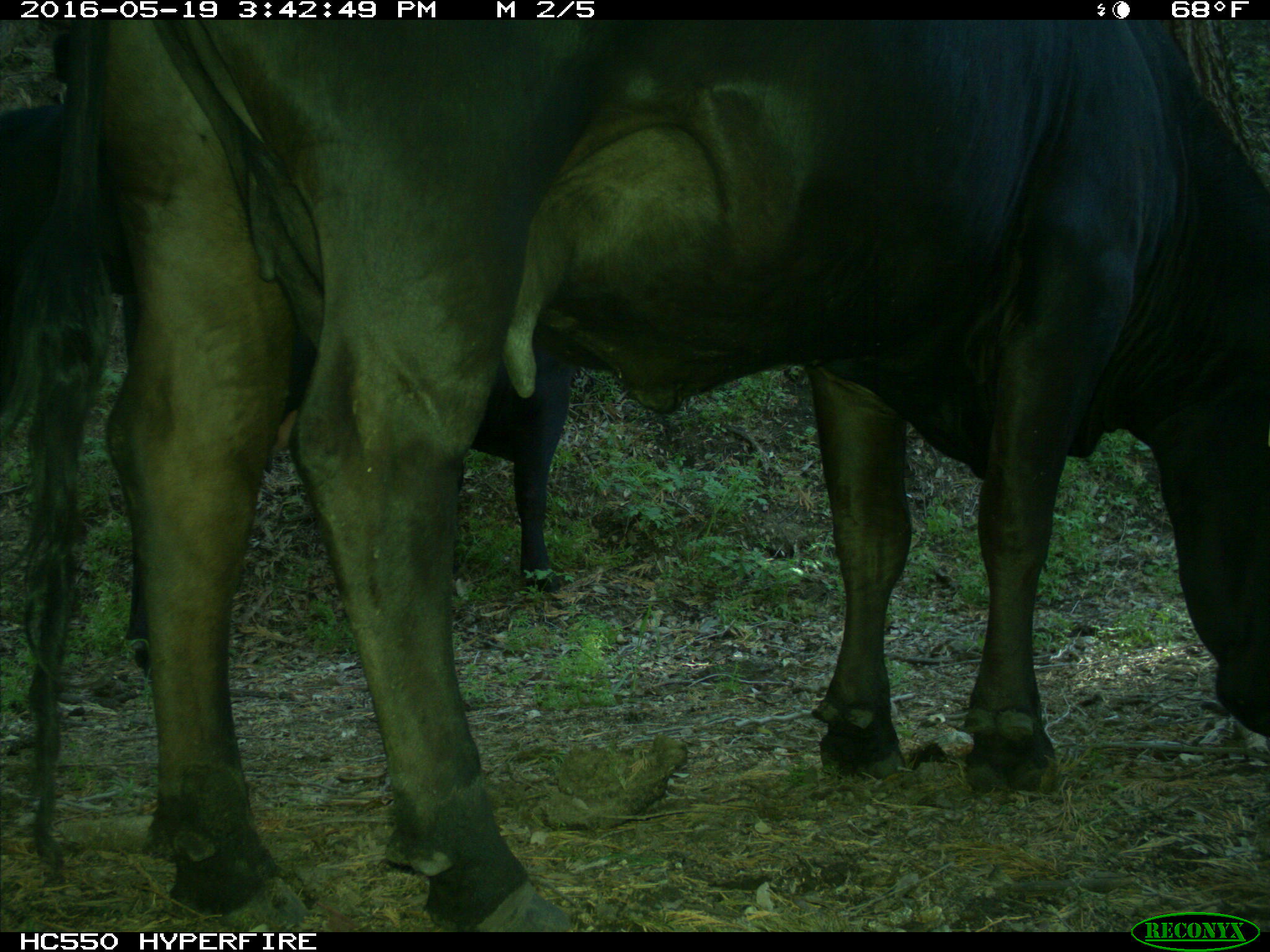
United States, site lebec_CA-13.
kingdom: Animalia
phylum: Chordata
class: Mammalia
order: Artiodactyla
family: Bovidae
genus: Bos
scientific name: Bos taurus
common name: domestic cow